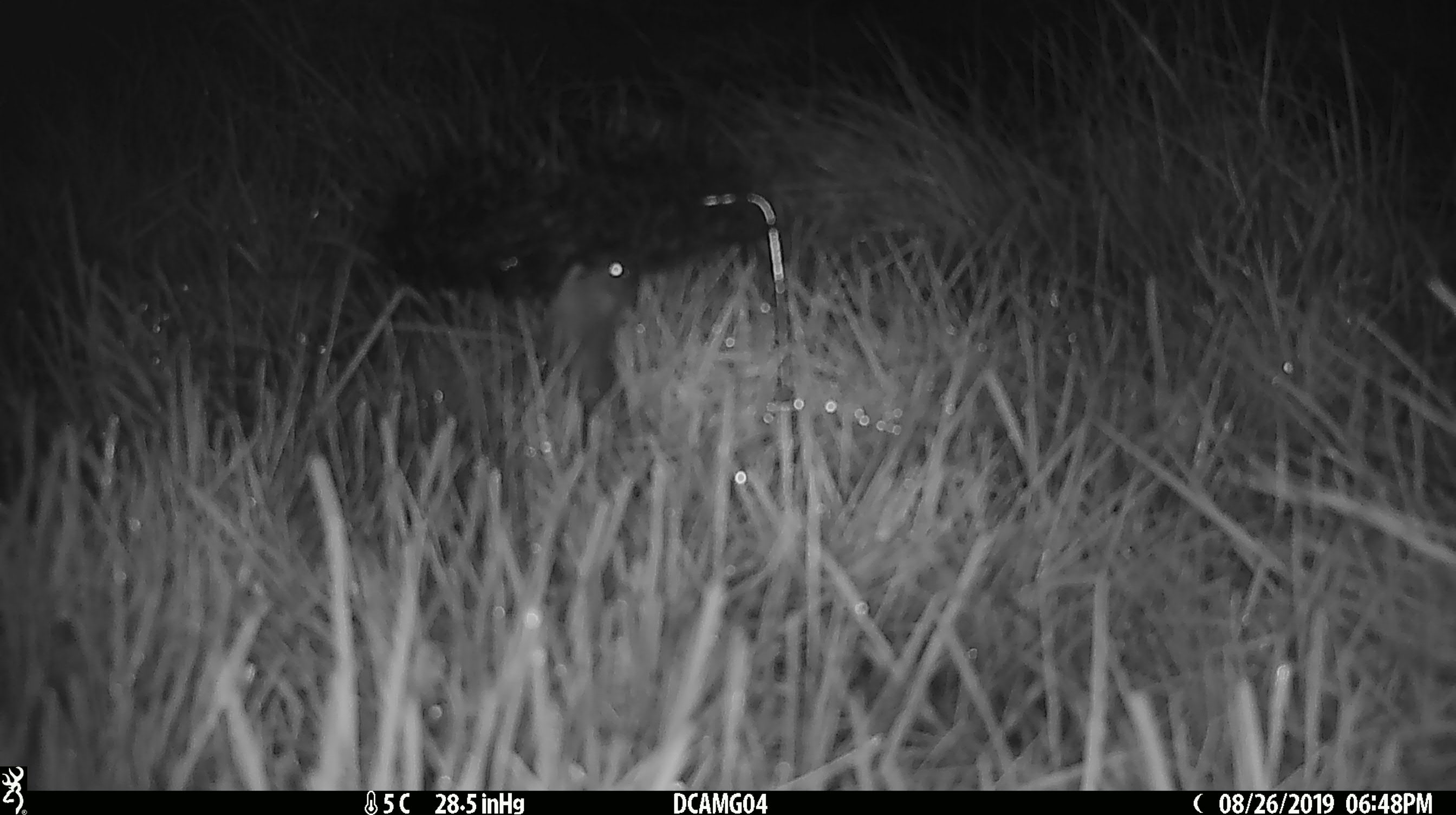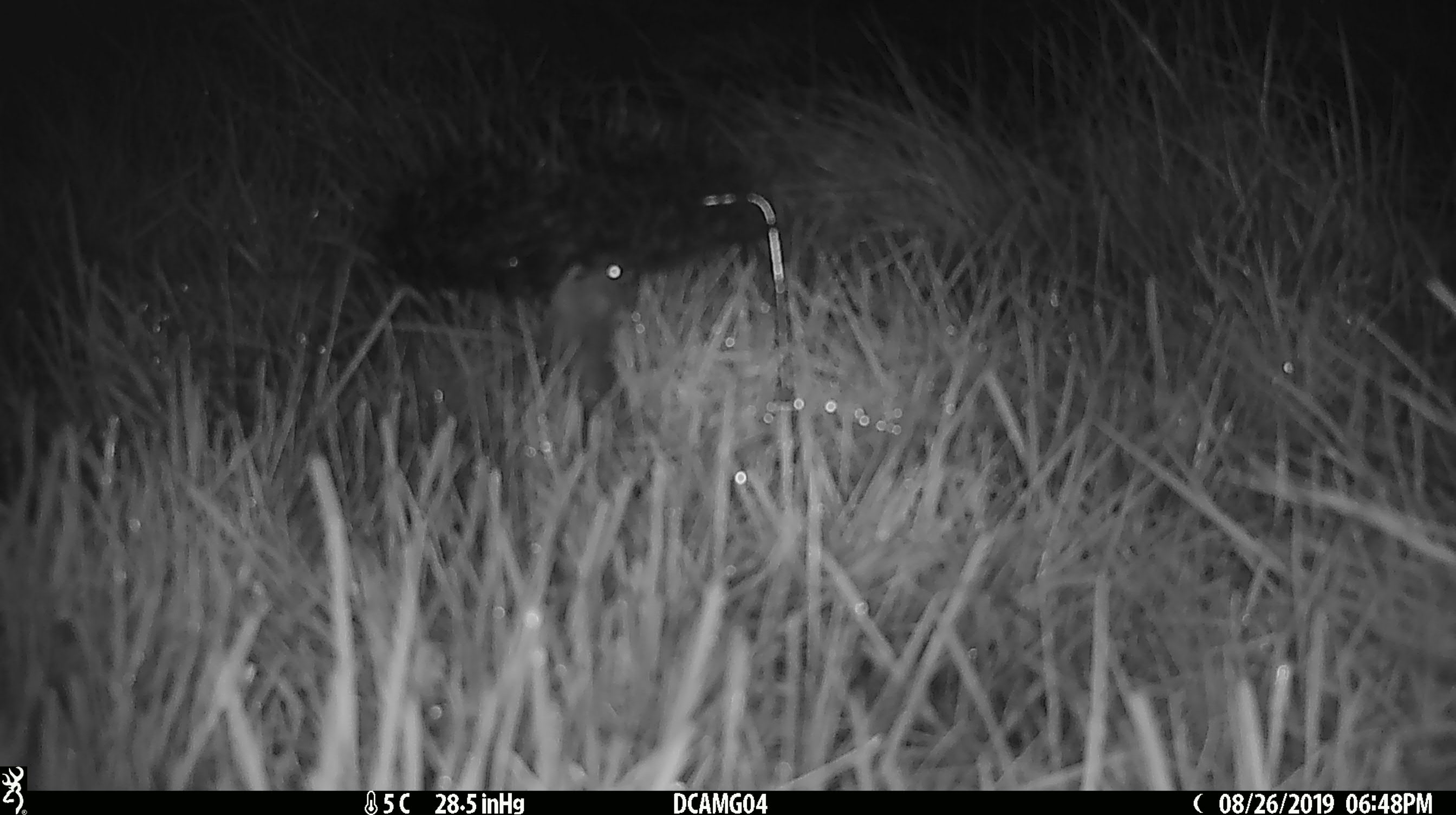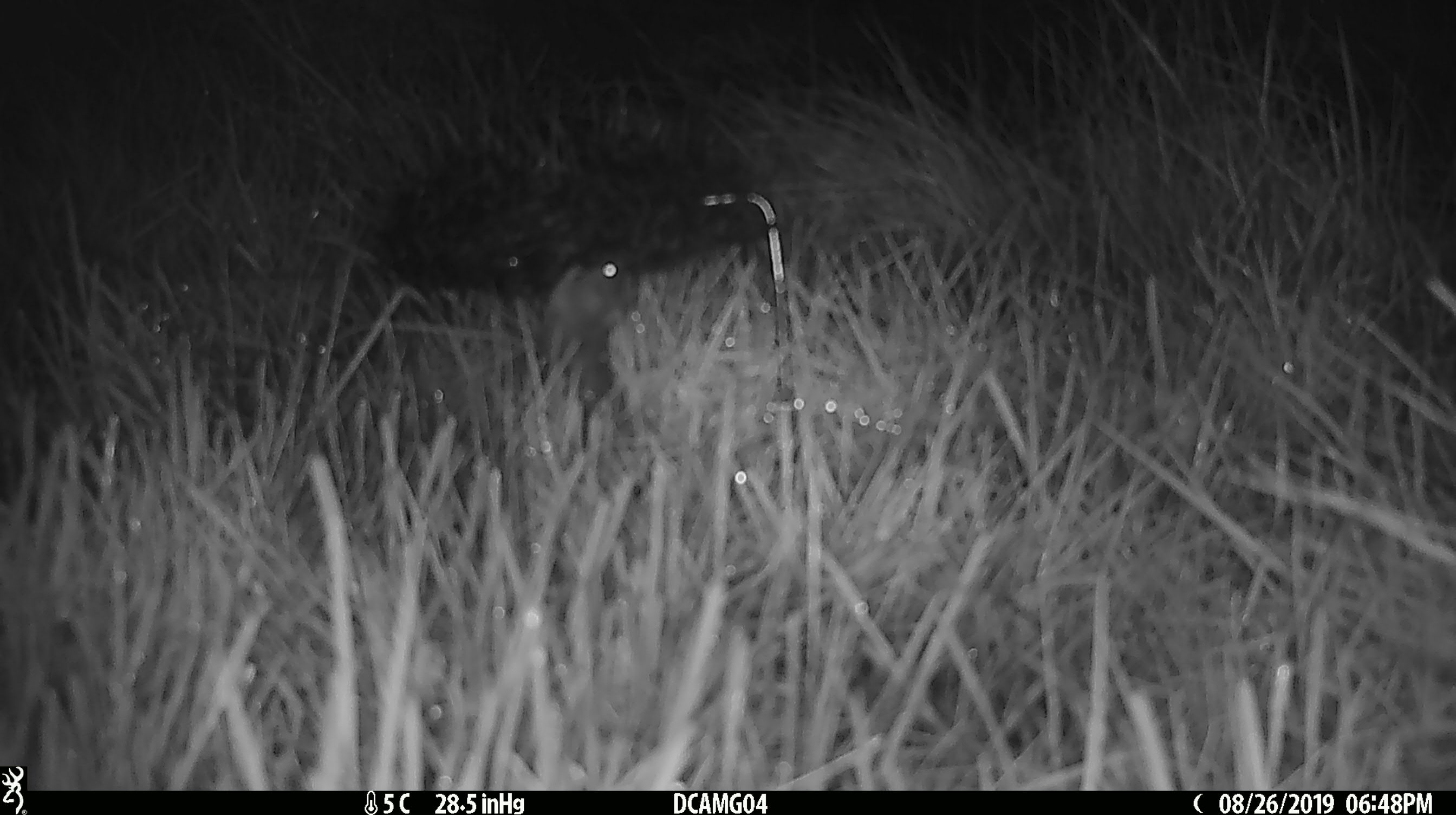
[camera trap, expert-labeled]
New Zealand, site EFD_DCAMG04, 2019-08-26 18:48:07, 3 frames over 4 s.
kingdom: Animalia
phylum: Chordata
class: Mammalia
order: Rodentia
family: Muridae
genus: Mus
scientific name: Mus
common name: mouse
Mouse (Mus).